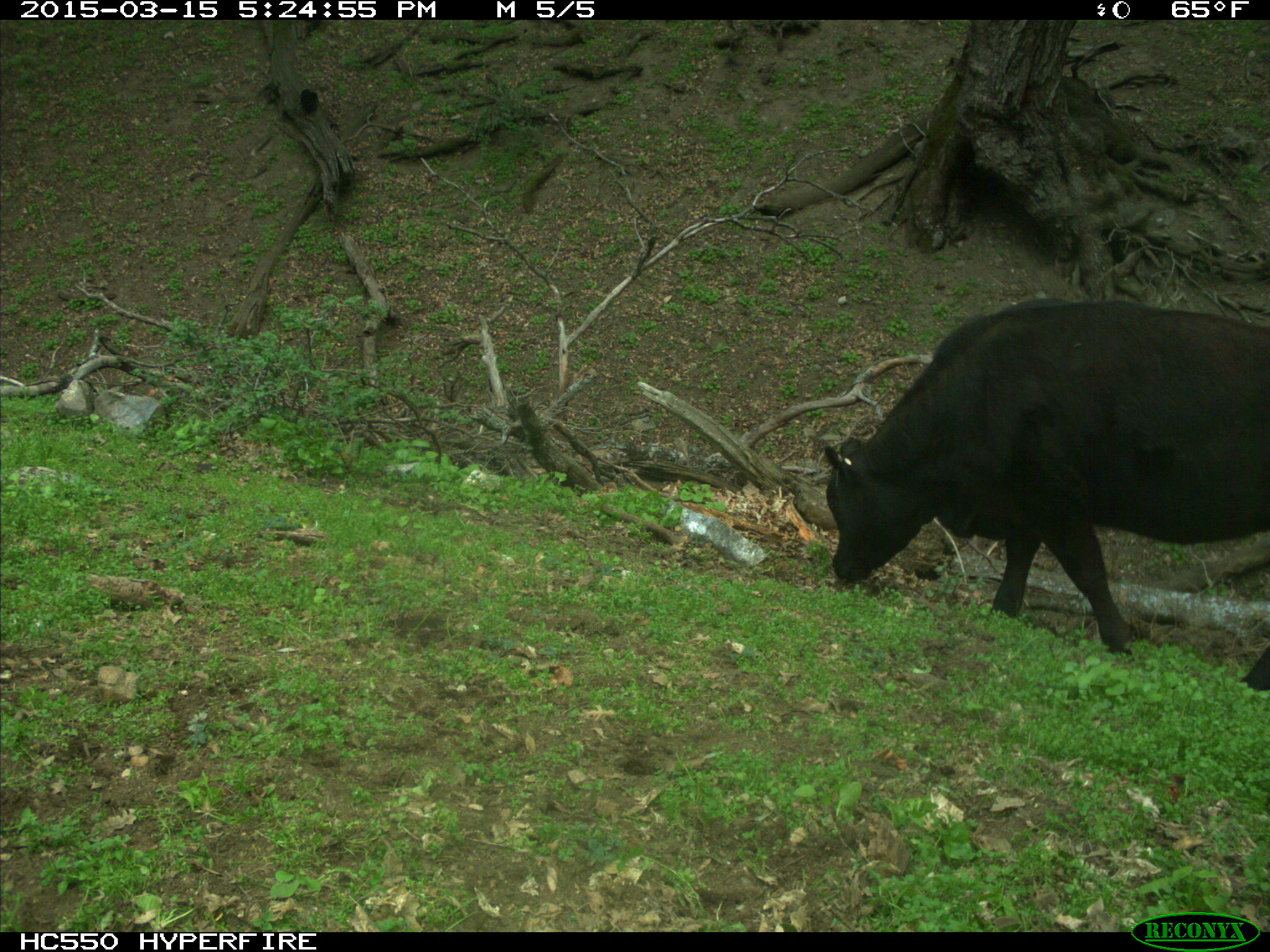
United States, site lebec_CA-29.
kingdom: Animalia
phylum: Chordata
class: Mammalia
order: Artiodactyla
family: Bovidae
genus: Bos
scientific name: Bos taurus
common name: domestic cow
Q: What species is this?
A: Bos taurus (domestic cow).